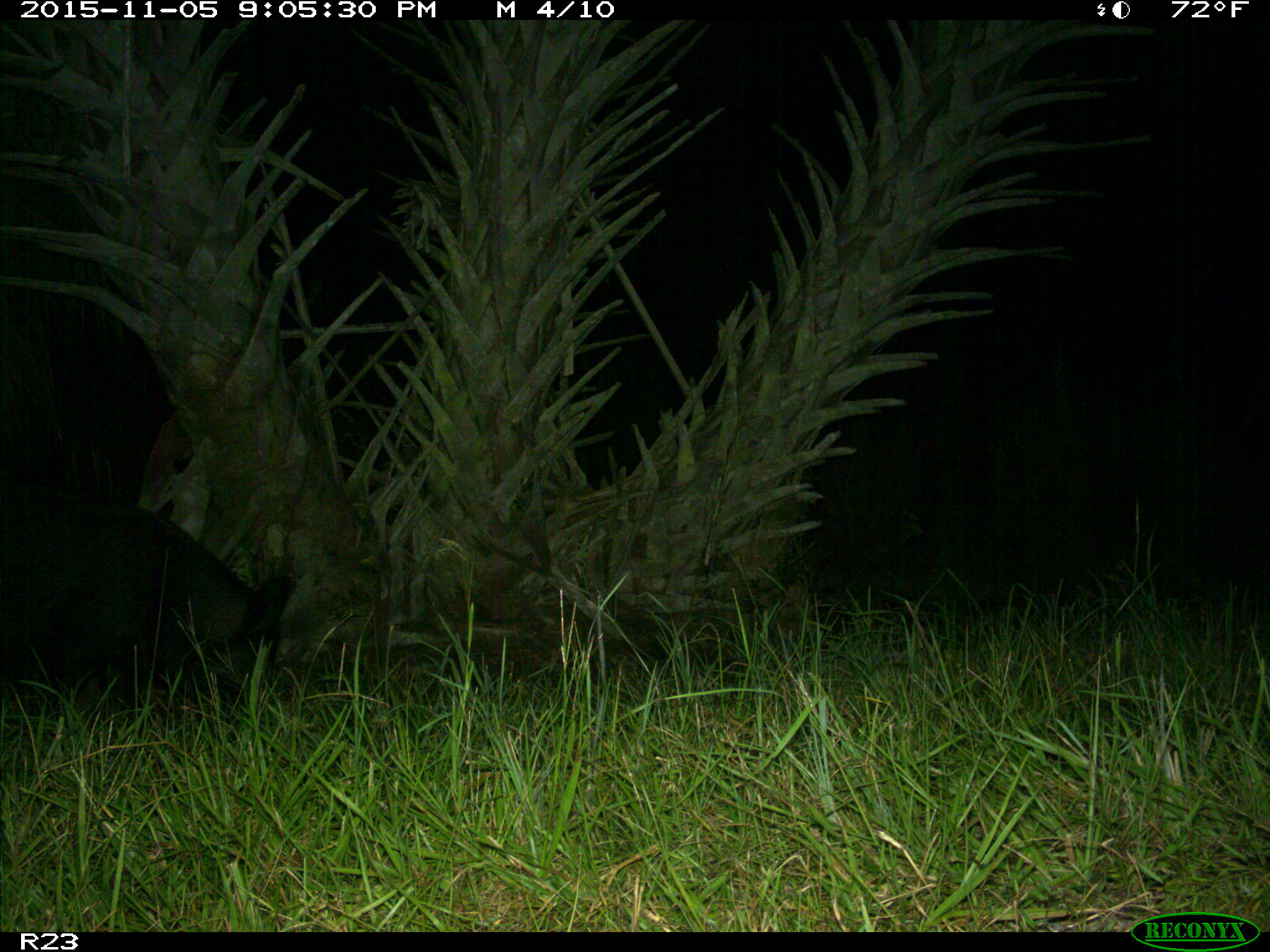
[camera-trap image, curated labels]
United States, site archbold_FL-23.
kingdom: Animalia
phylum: Chordata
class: Mammalia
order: Artiodactyla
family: Suidae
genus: Sus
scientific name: Sus scrofa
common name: wild boar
Sus scrofa (wild boar).